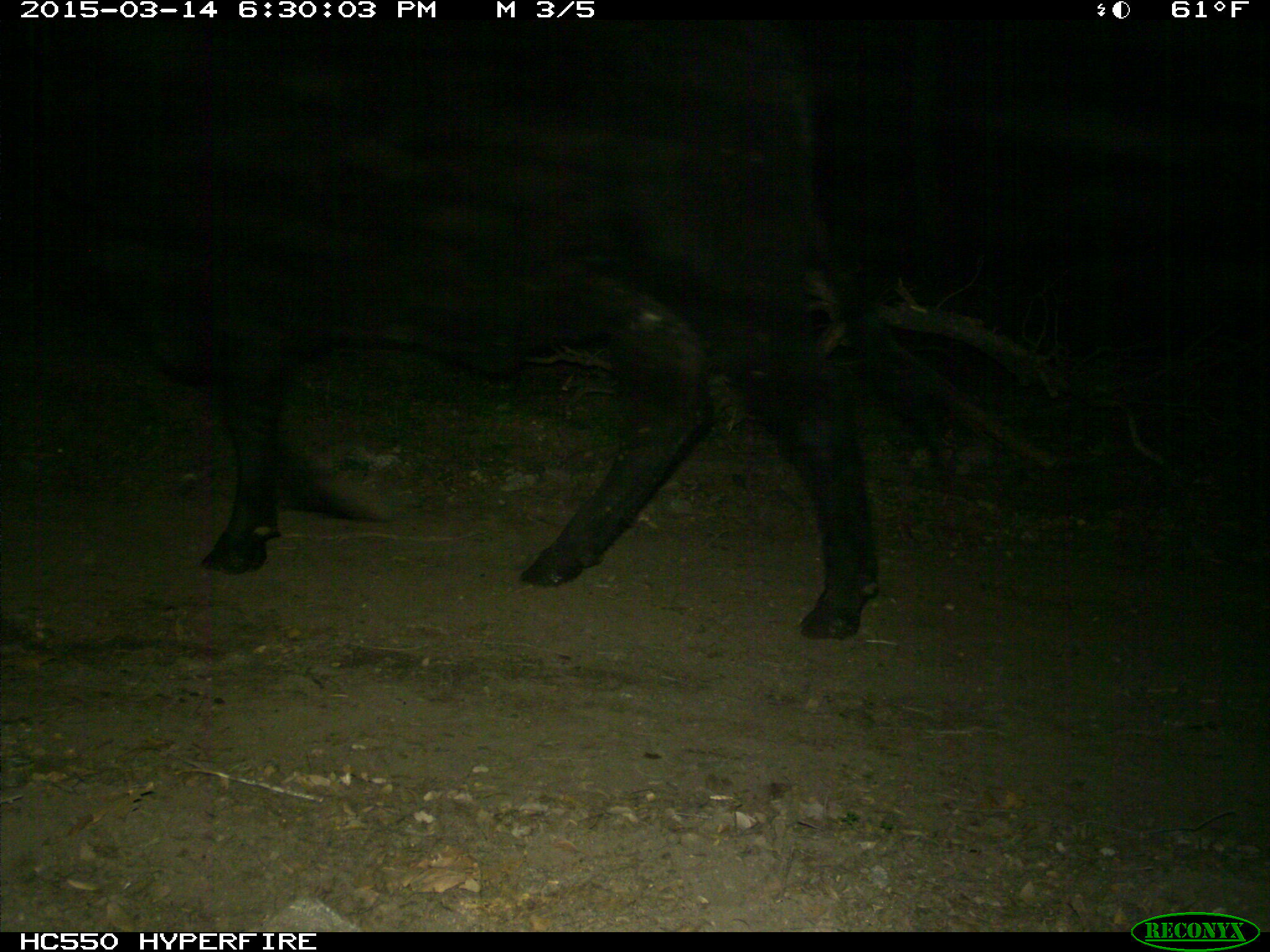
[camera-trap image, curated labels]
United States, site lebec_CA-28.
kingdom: Animalia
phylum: Chordata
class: Mammalia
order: Artiodactyla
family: Bovidae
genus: Bos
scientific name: Bos taurus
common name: domestic cow